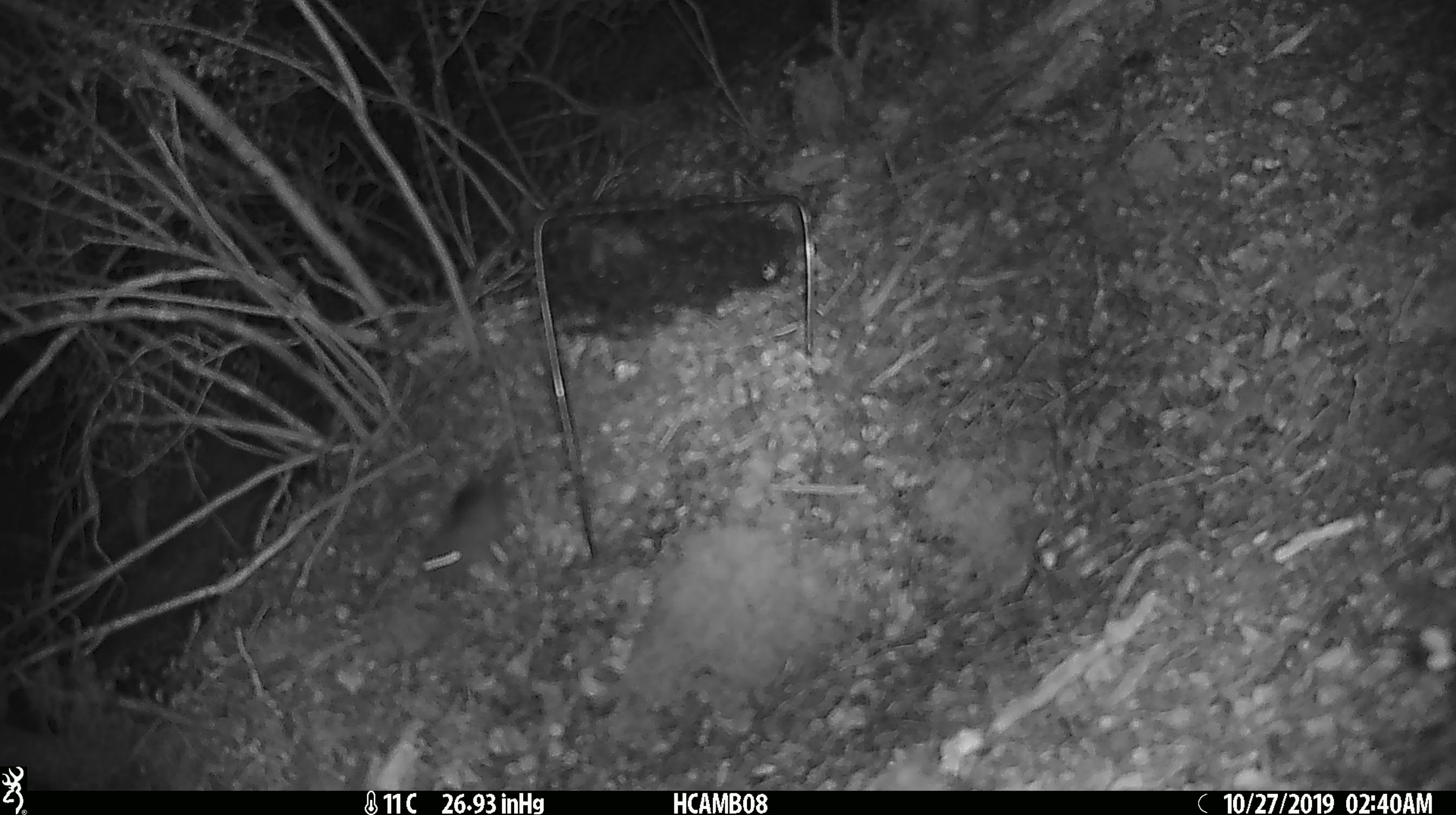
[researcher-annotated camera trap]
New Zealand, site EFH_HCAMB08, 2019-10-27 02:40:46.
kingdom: Animalia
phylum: Chordata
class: Mammalia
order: Rodentia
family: Muridae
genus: Mus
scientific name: Mus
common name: mouse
Mouse (Mus).